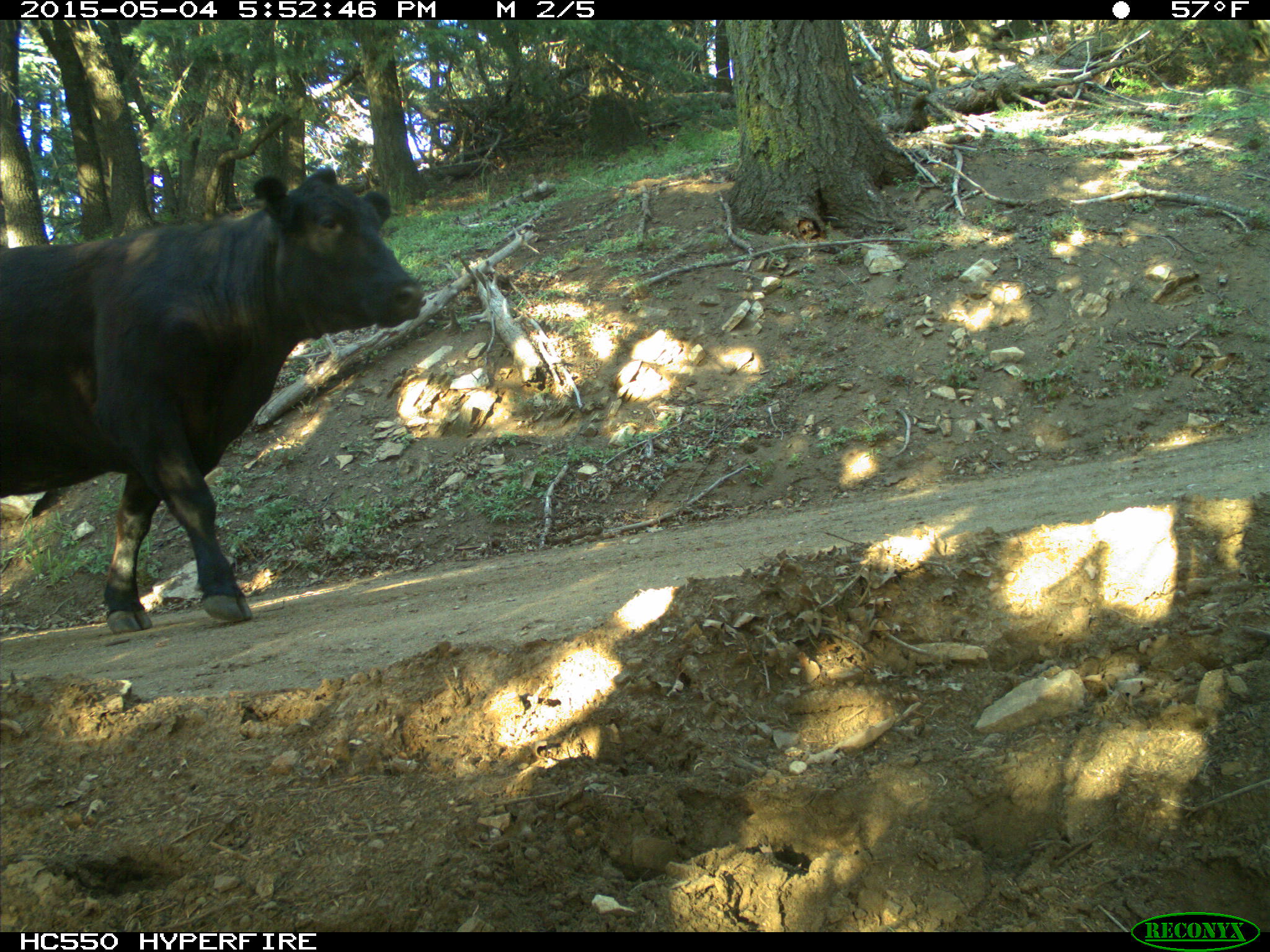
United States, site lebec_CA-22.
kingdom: Animalia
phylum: Chordata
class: Mammalia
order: Artiodactyla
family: Bovidae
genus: Bos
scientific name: Bos taurus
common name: domestic cow